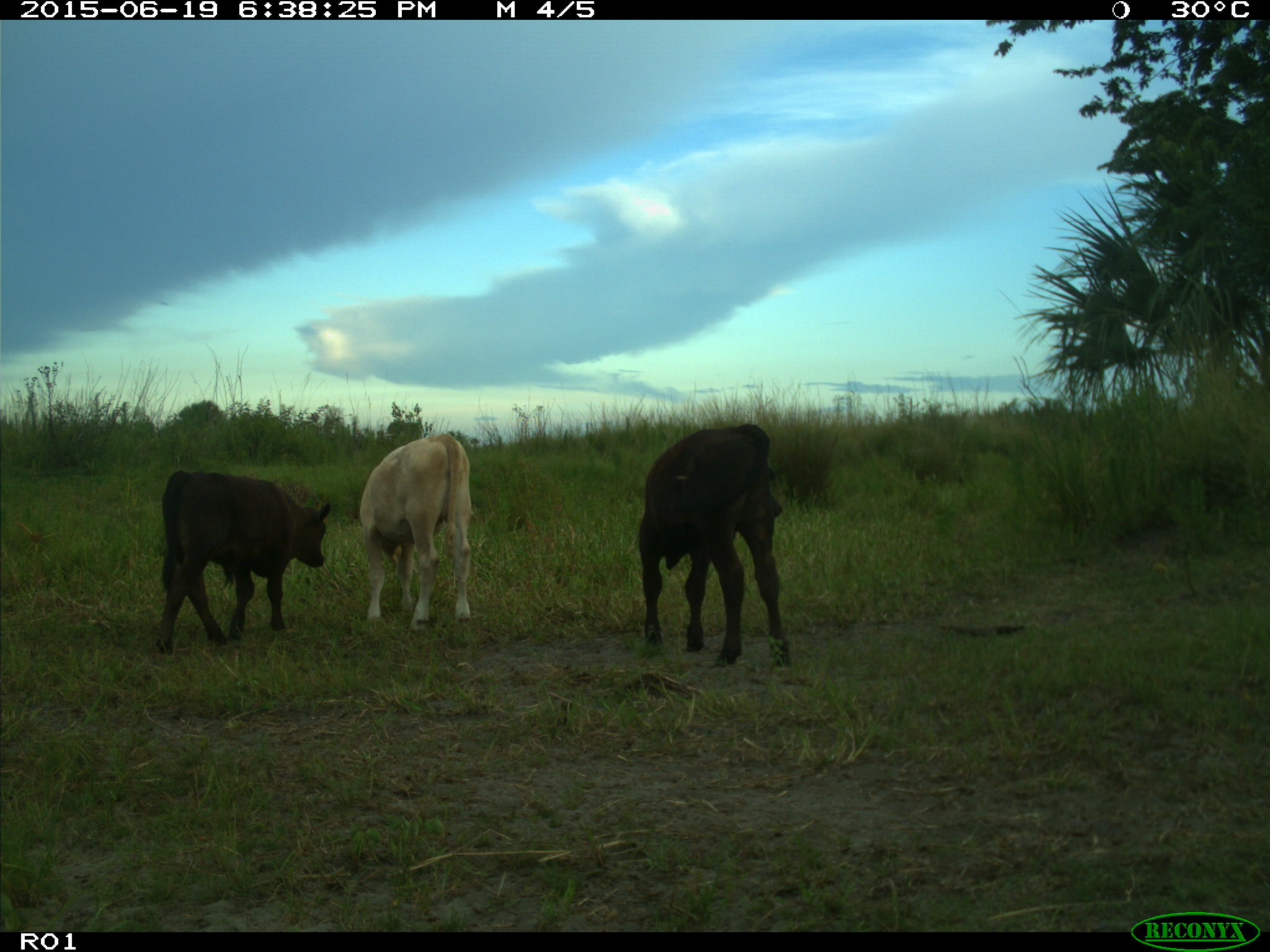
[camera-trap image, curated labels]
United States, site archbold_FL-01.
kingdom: Animalia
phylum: Chordata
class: Mammalia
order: Artiodactyla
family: Bovidae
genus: Bos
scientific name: Bos taurus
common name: domestic cow